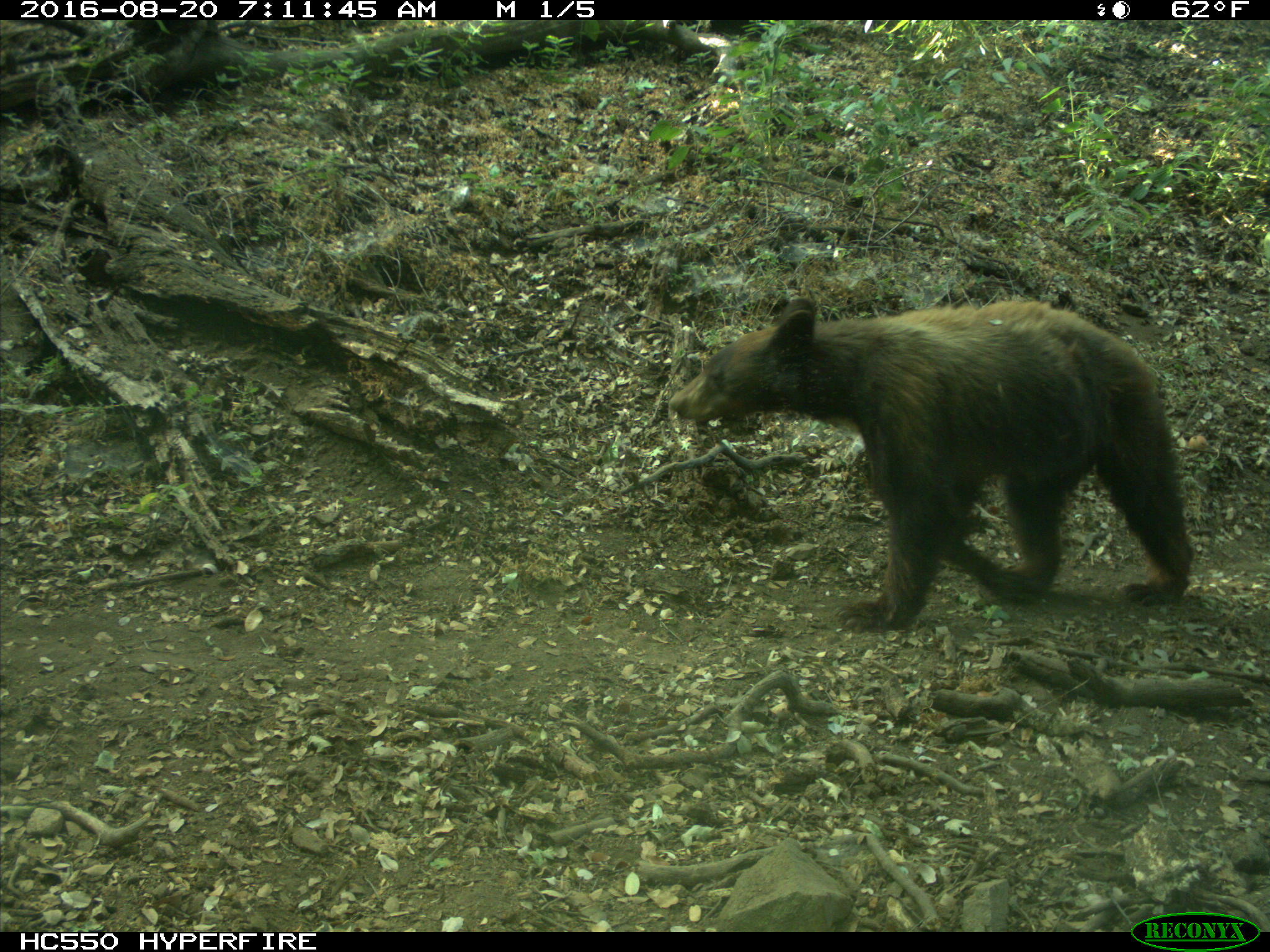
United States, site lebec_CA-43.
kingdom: Animalia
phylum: Chordata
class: Mammalia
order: Carnivora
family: Ursidae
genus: Ursus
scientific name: Ursus americanus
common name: american black bear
Ursus americanus (american black bear).